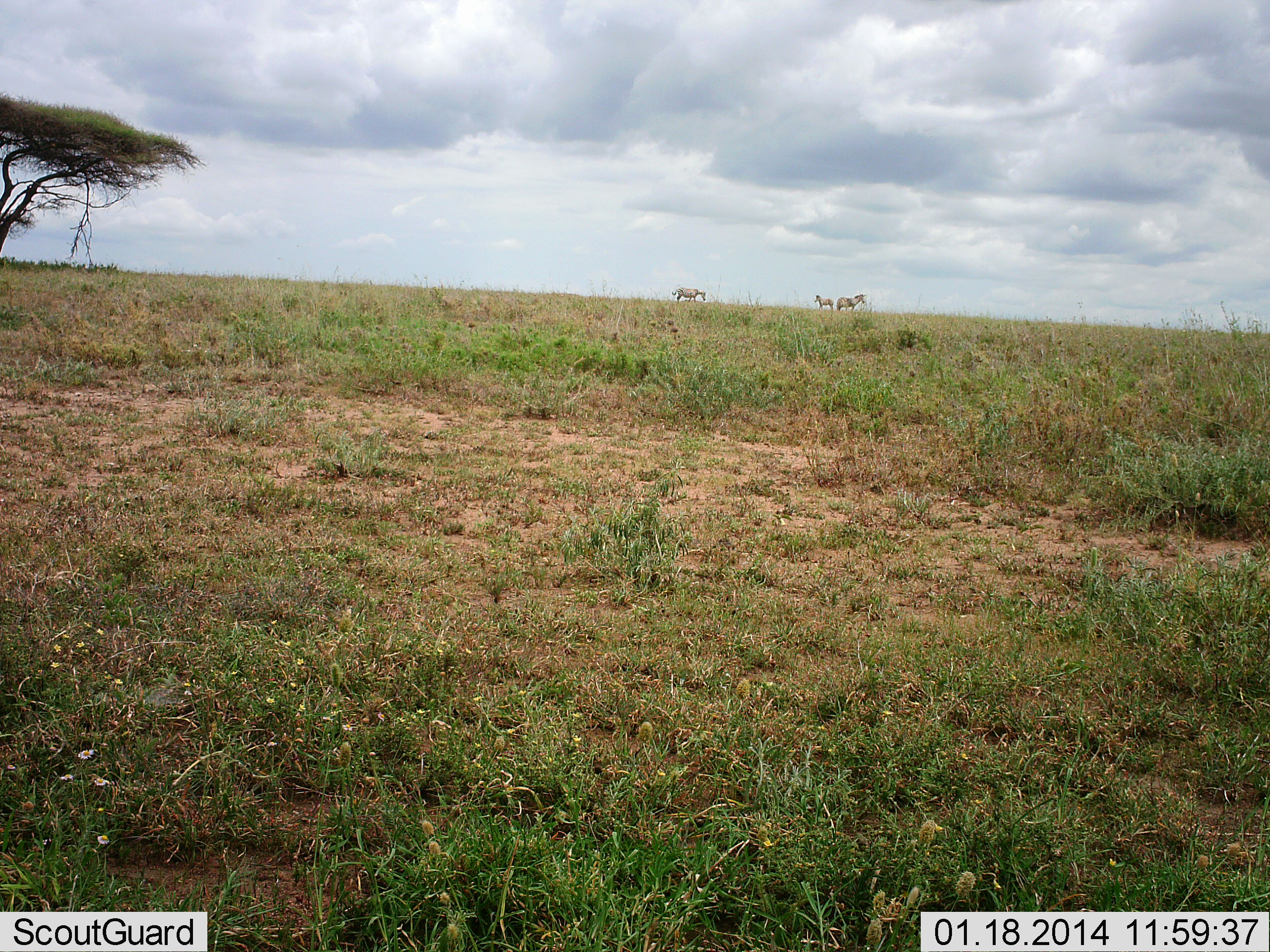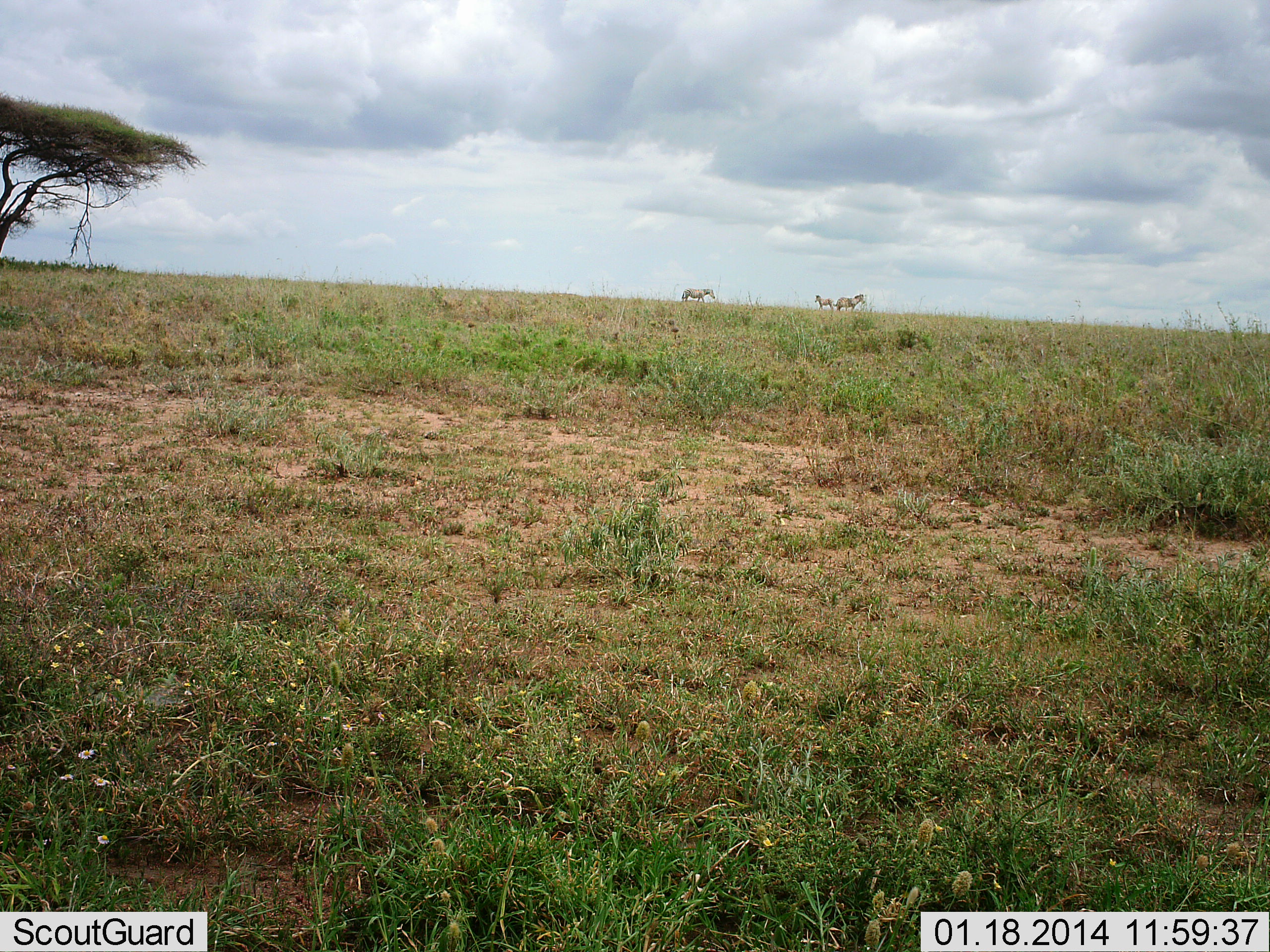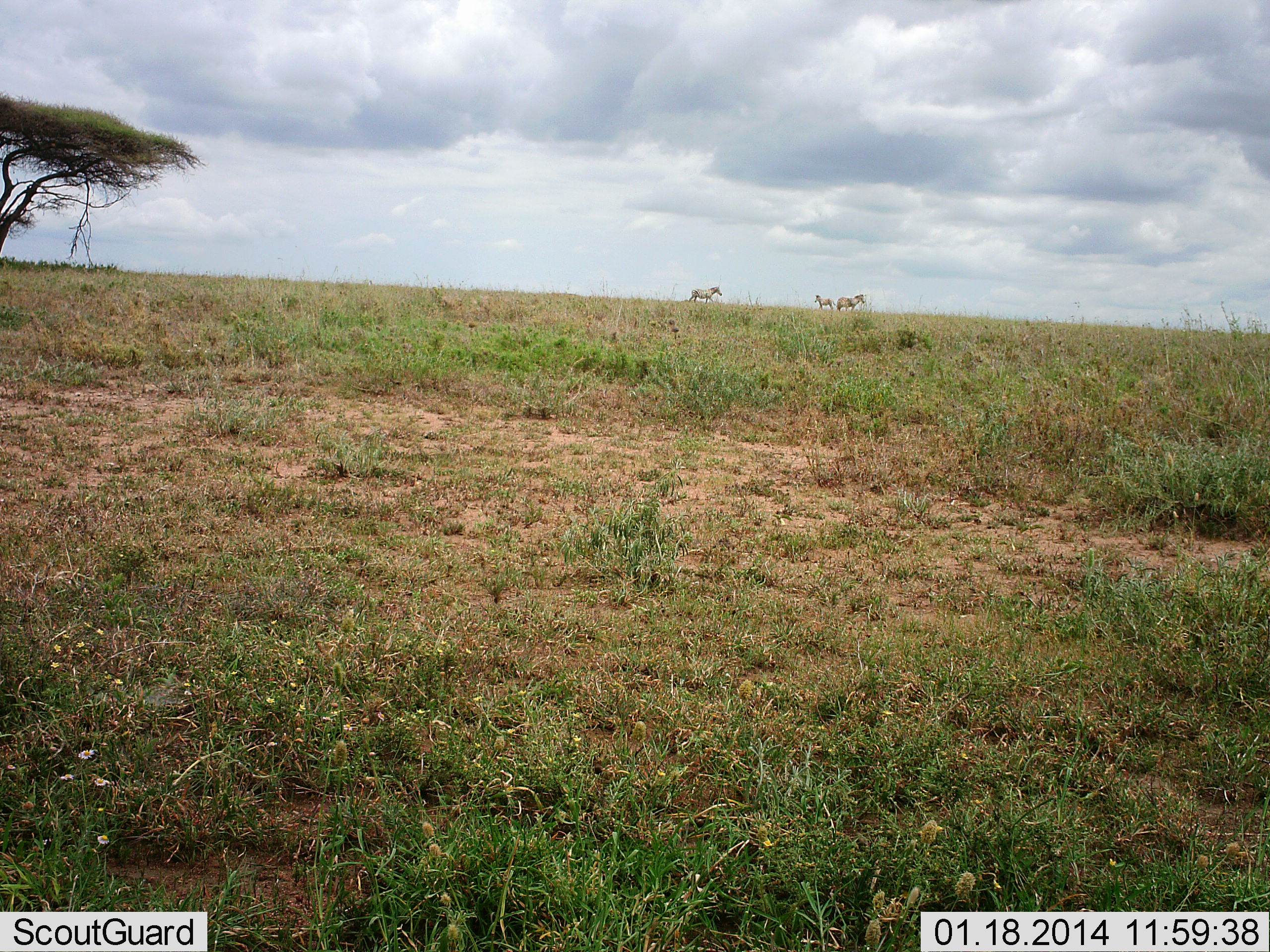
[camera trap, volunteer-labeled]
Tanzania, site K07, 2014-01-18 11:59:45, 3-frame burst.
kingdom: Animalia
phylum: Chordata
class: Mammalia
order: Perissodactyla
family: Equidae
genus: Equus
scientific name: Equus quagga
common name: plains zebra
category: zebra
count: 3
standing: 80%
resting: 0%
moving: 60%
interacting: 0%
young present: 0%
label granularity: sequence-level